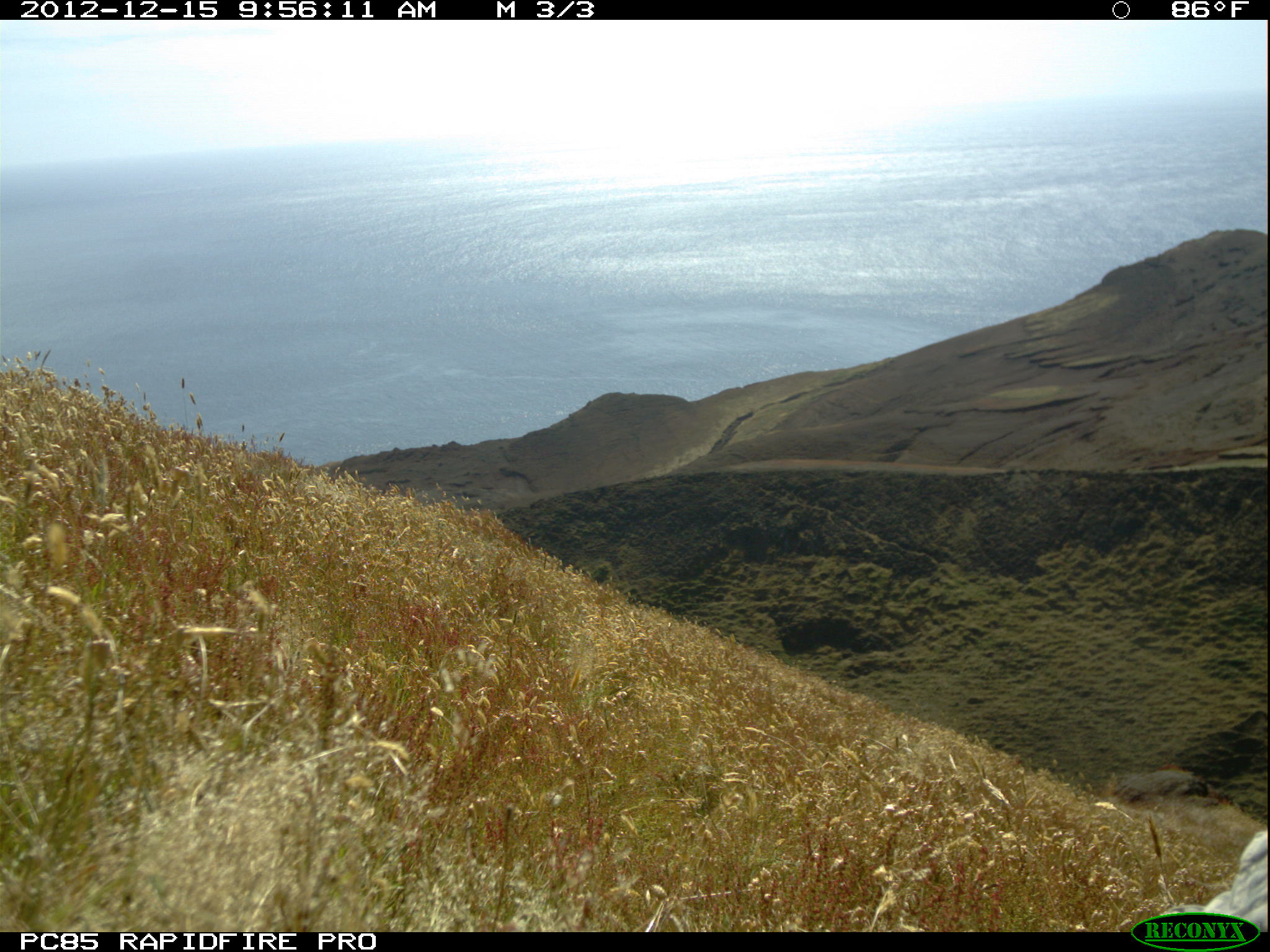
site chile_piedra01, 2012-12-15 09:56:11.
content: unidentified animal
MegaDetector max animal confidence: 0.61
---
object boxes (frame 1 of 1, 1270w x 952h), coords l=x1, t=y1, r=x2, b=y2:
unknown: l=1181, t=820, r=1270, b=918